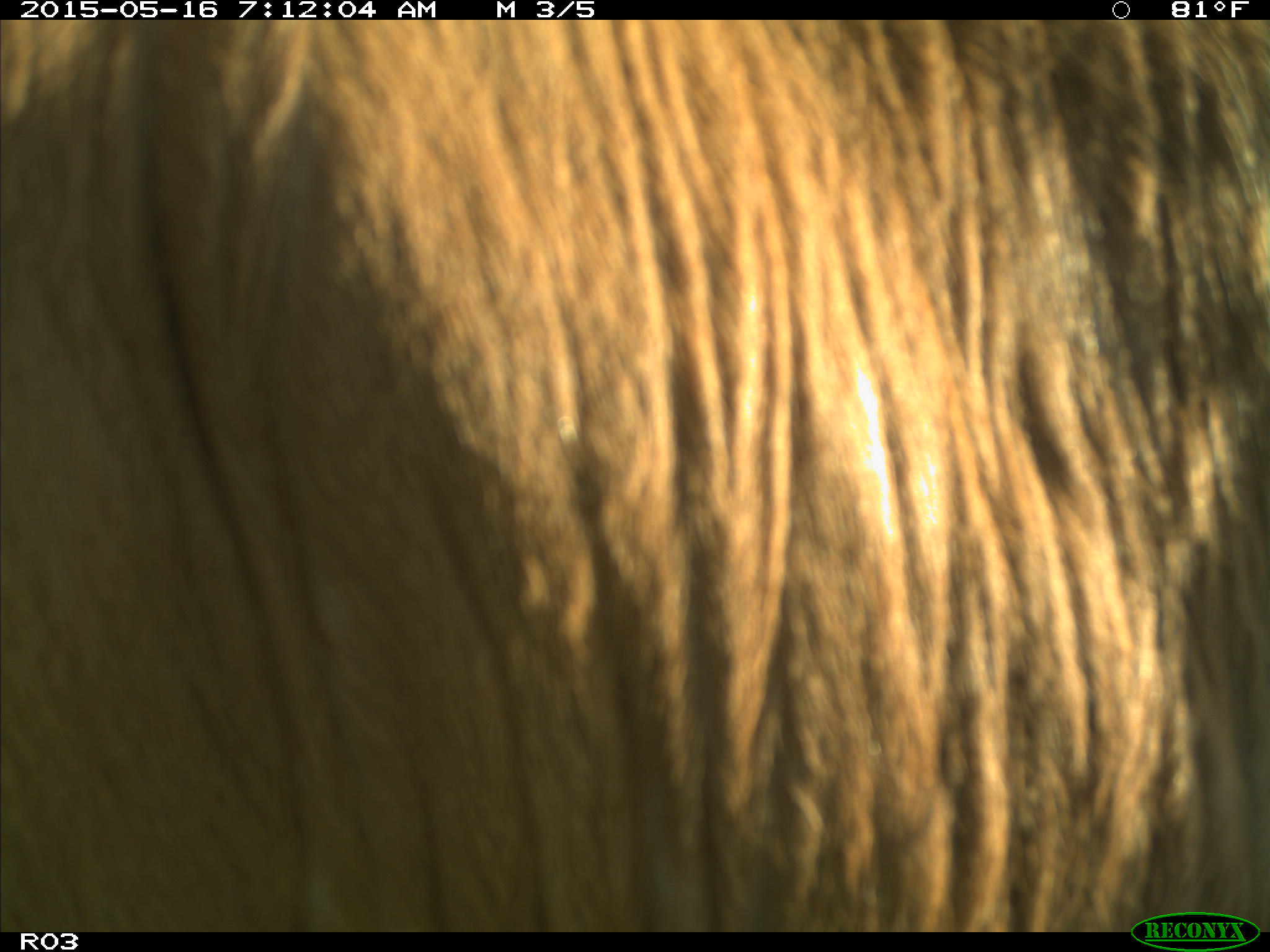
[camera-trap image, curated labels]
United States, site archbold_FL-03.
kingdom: Animalia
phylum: Chordata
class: Mammalia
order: Artiodactyla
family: Bovidae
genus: Bos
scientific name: Bos taurus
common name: domestic cow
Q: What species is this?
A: Bos taurus (domestic cow).